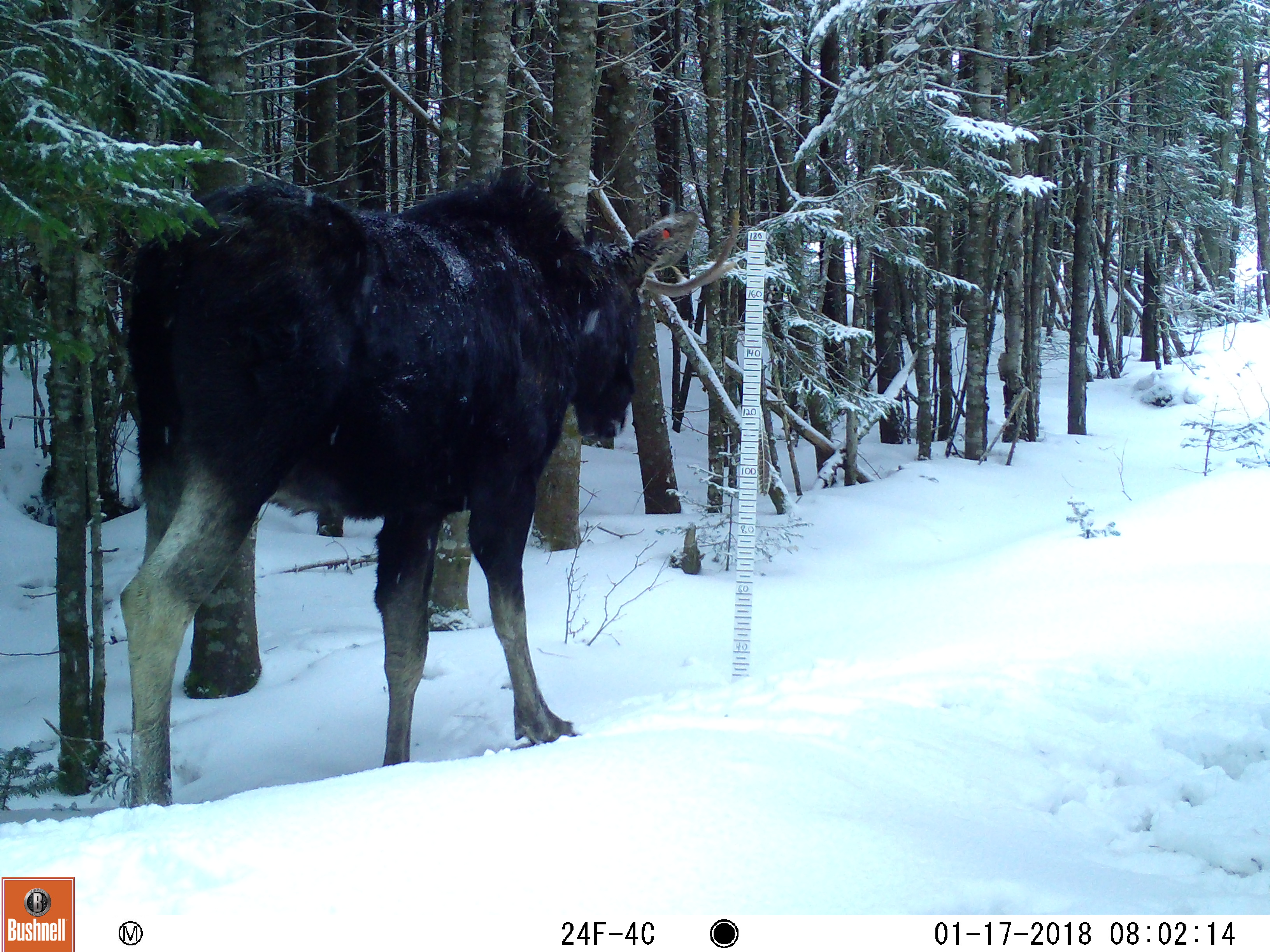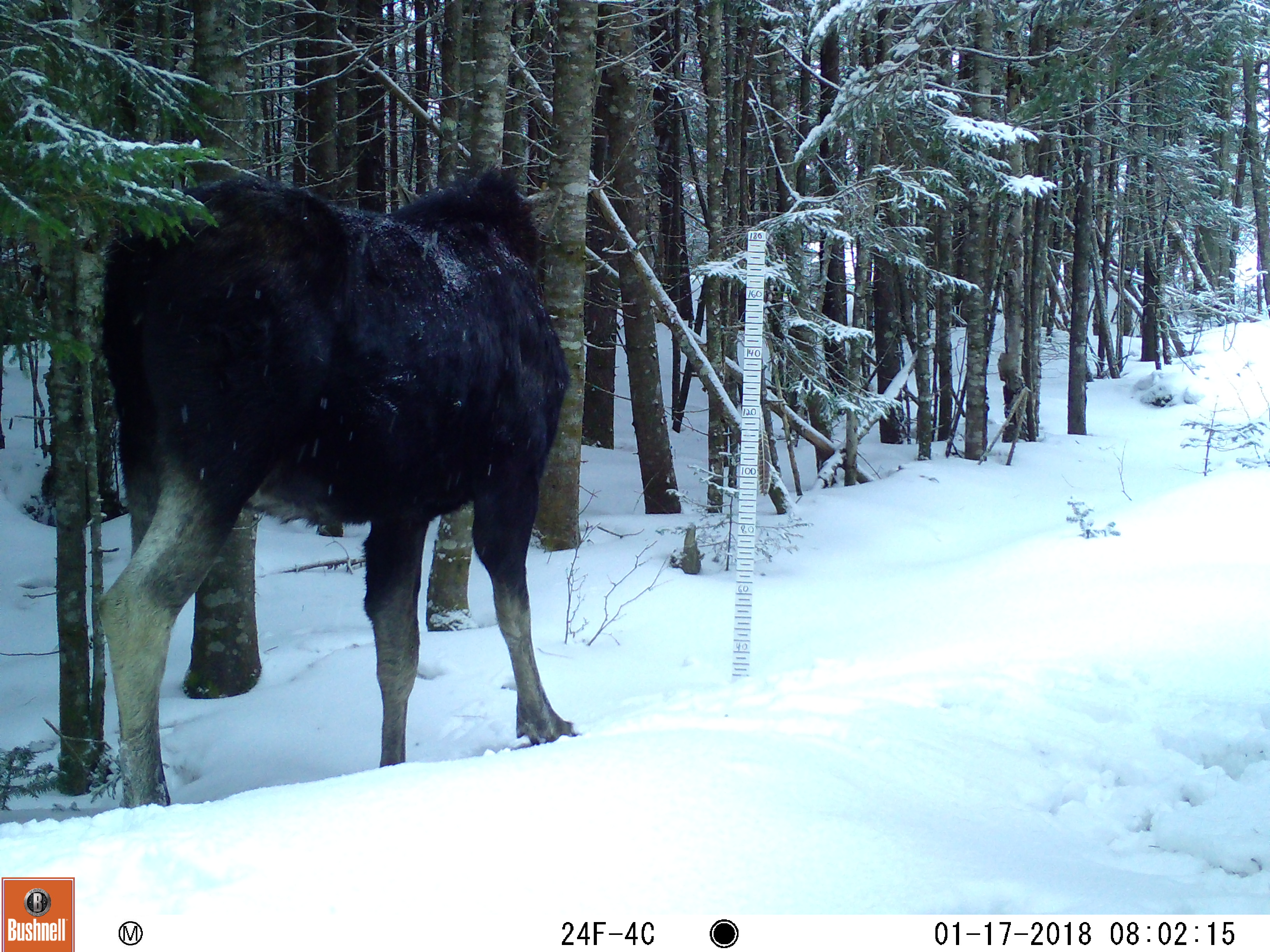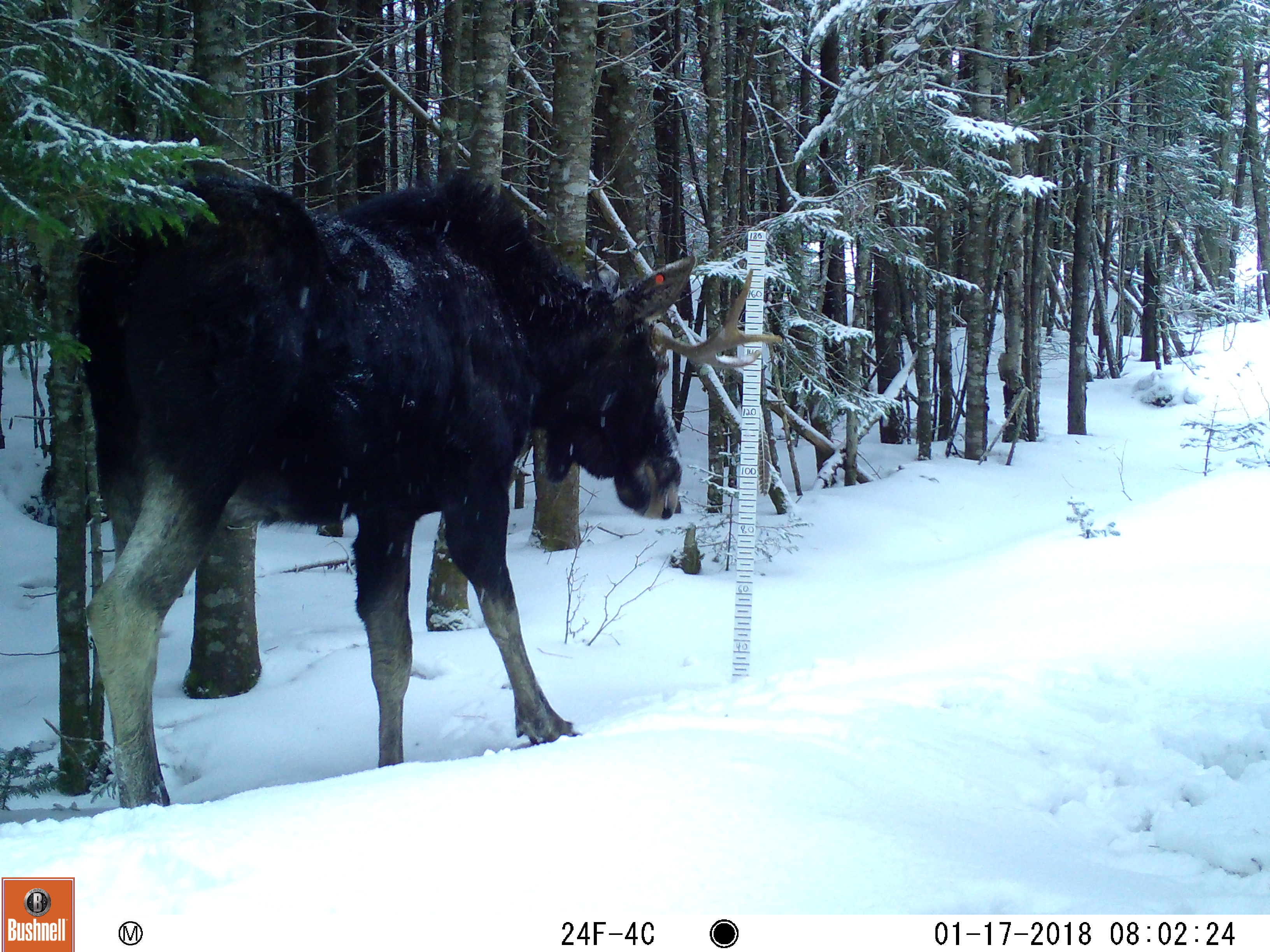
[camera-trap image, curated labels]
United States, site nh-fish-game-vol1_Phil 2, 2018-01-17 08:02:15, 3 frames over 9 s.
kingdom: Animalia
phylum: Chordata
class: Mammalia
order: Artiodactyla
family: Cervidae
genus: Alces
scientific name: Alces alces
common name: moose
Moose (Alces alces).